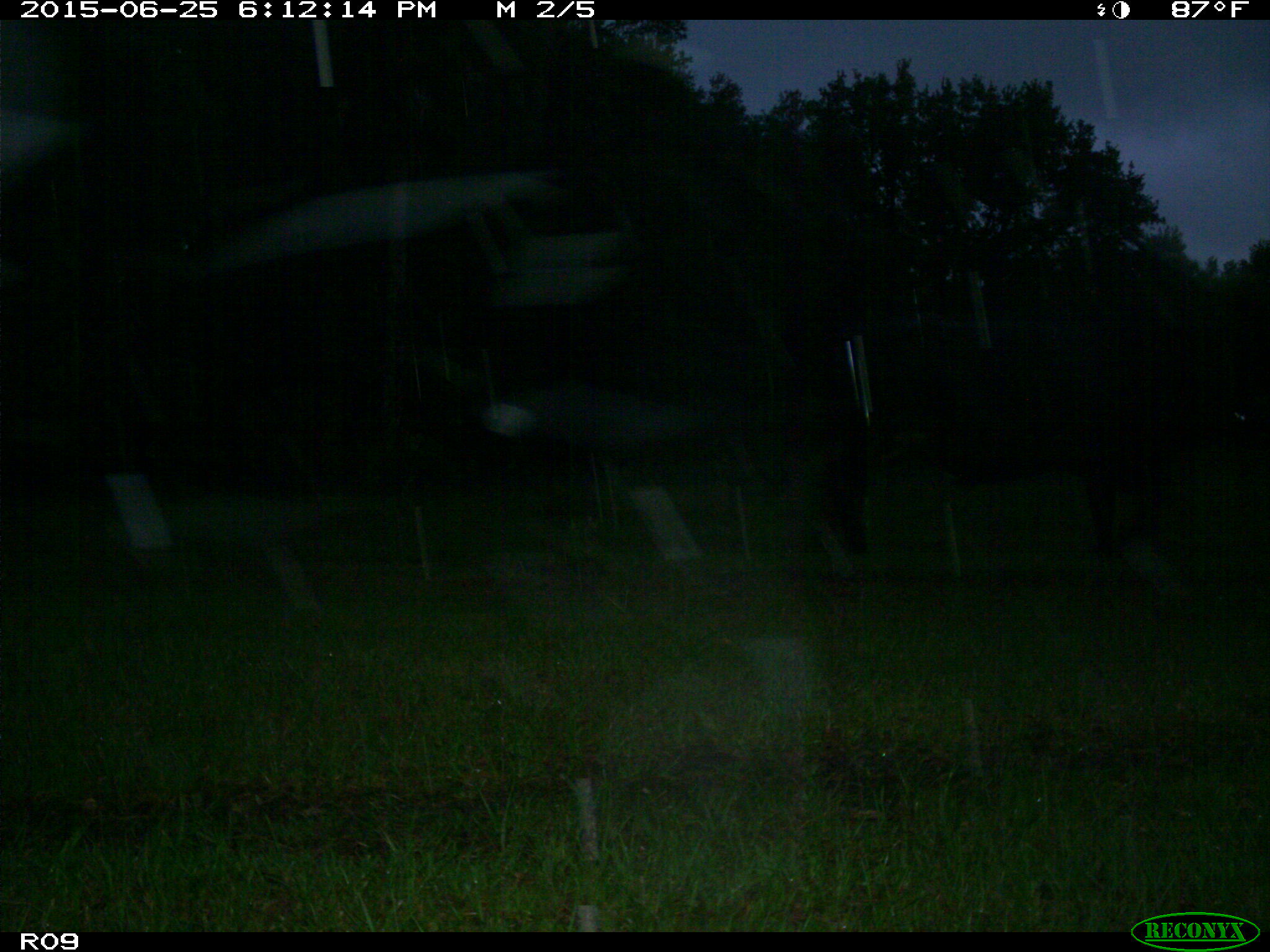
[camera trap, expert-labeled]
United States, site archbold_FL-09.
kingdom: Animalia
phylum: Chordata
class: Mammalia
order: Artiodactyla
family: Bovidae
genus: Bos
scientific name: Bos taurus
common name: domestic cow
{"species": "Bos taurus (domestic cow)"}